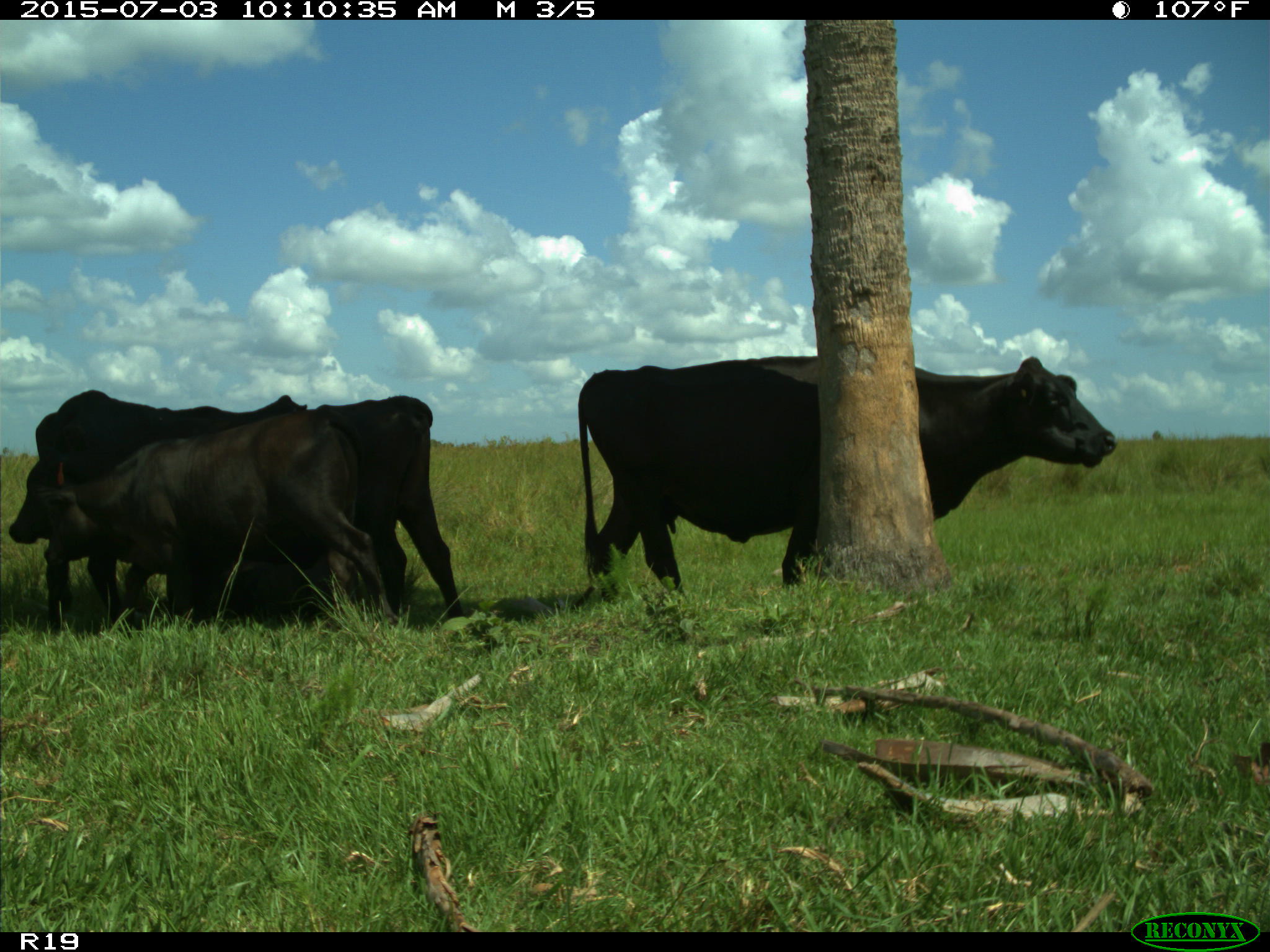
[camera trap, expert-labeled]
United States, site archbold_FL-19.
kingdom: Animalia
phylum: Chordata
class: Mammalia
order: Artiodactyla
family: Bovidae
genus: Bos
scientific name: Bos taurus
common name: domestic cow